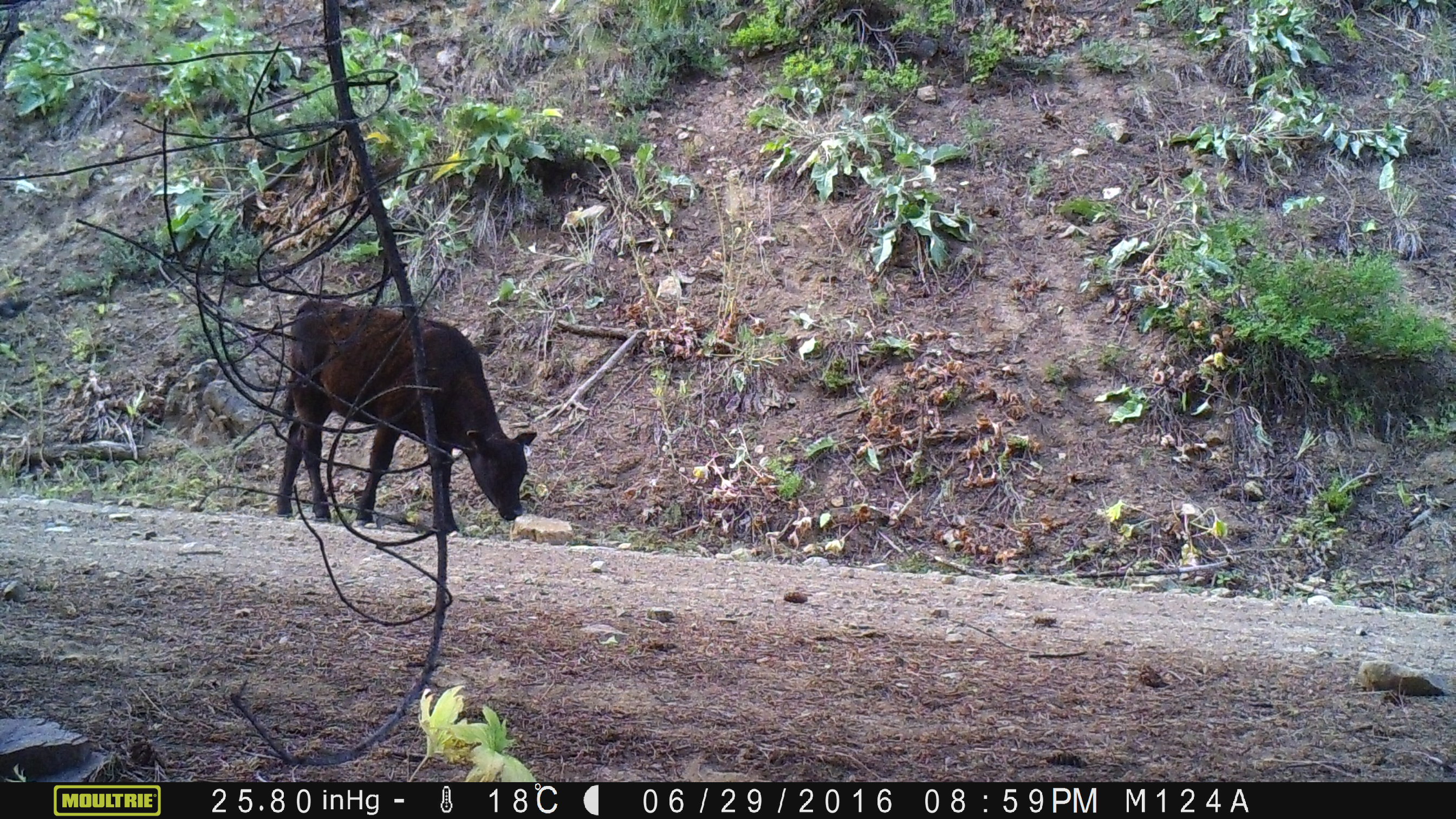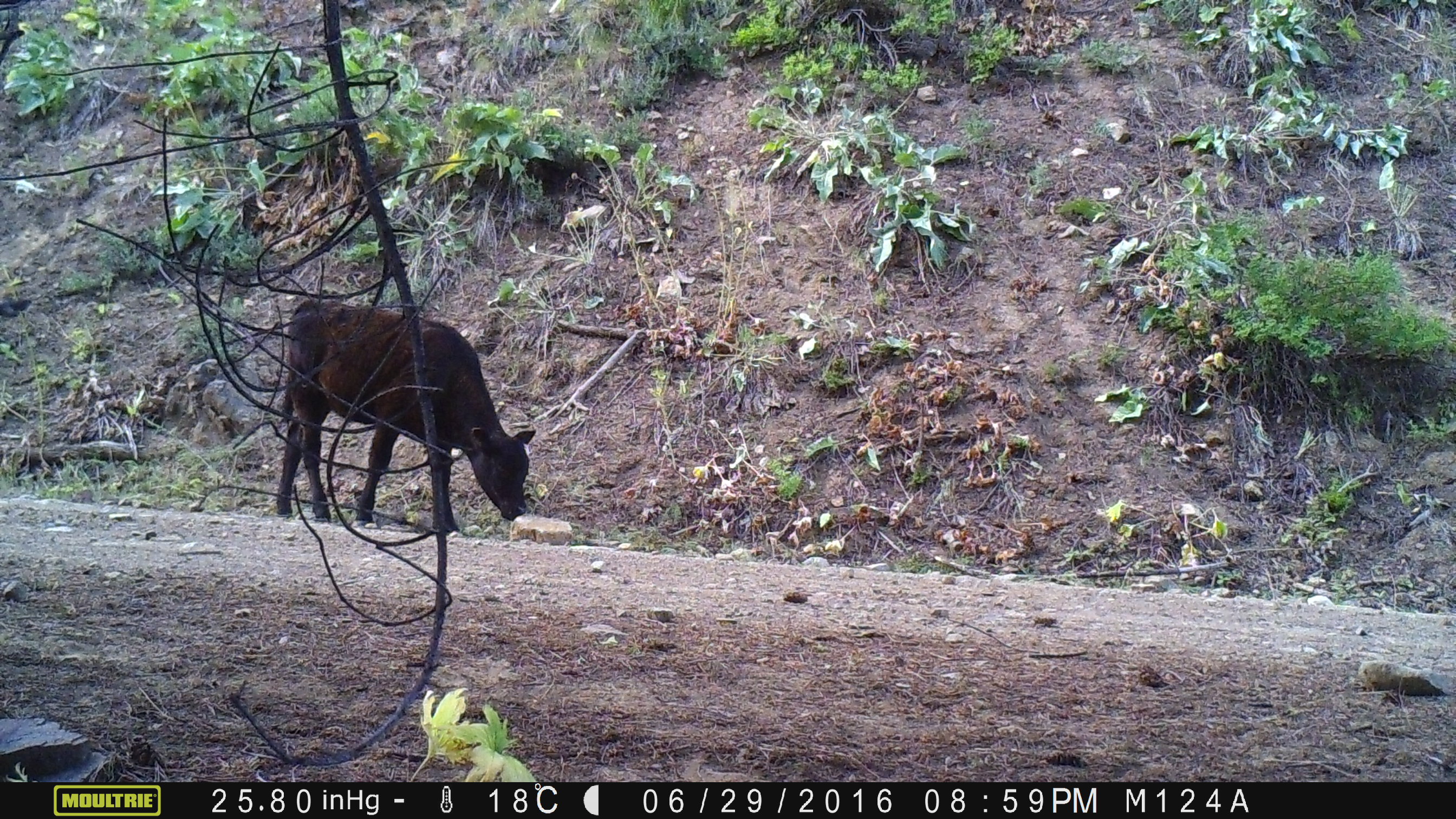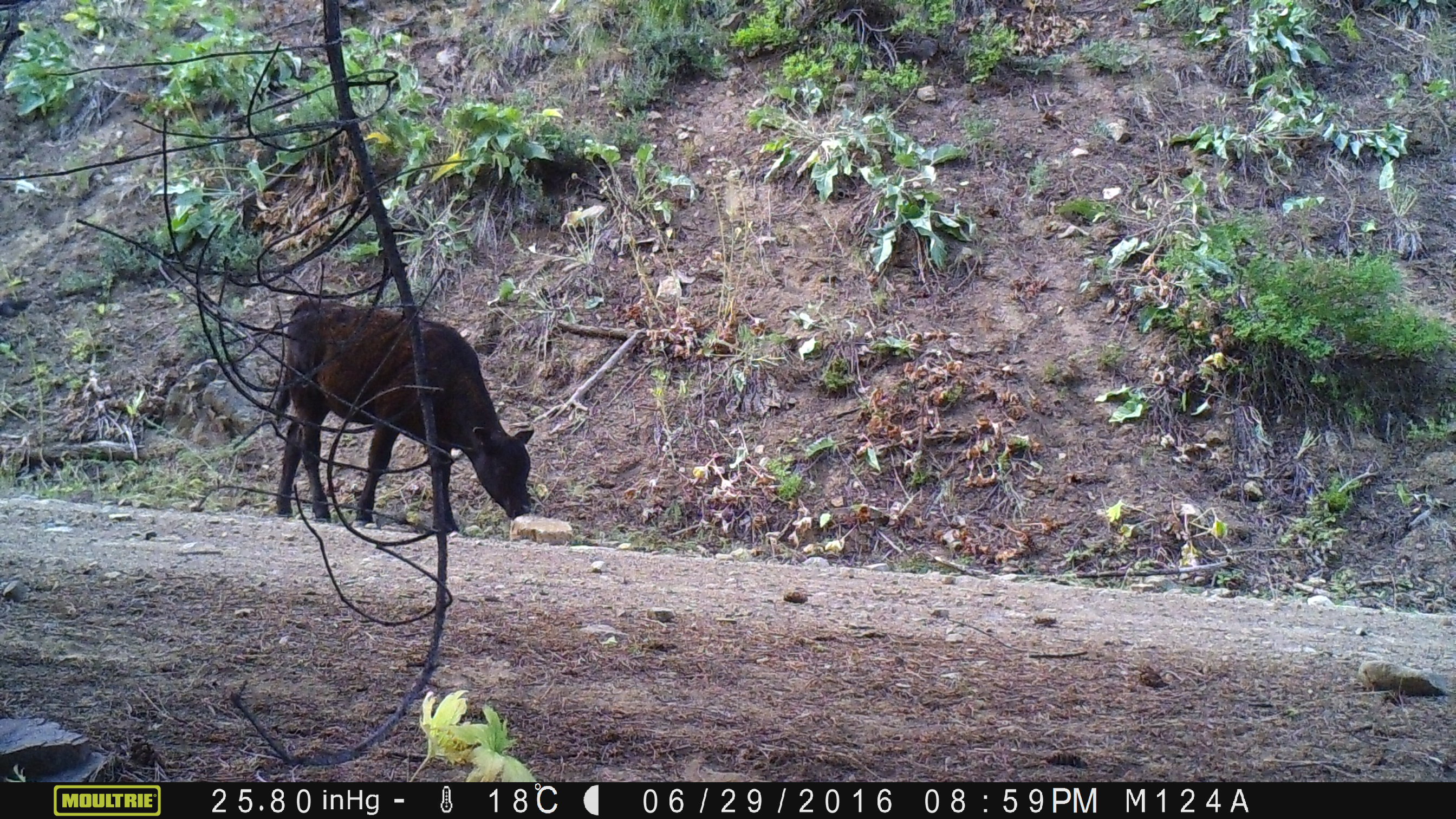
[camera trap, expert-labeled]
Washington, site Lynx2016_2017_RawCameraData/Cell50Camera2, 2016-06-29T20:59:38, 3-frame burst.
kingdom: Animalia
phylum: Chordata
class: Mammalia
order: Artiodactyla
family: Bovidae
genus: Bos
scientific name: Bos taurus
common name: domestic cattle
Domestic cattle (Bos taurus). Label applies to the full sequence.